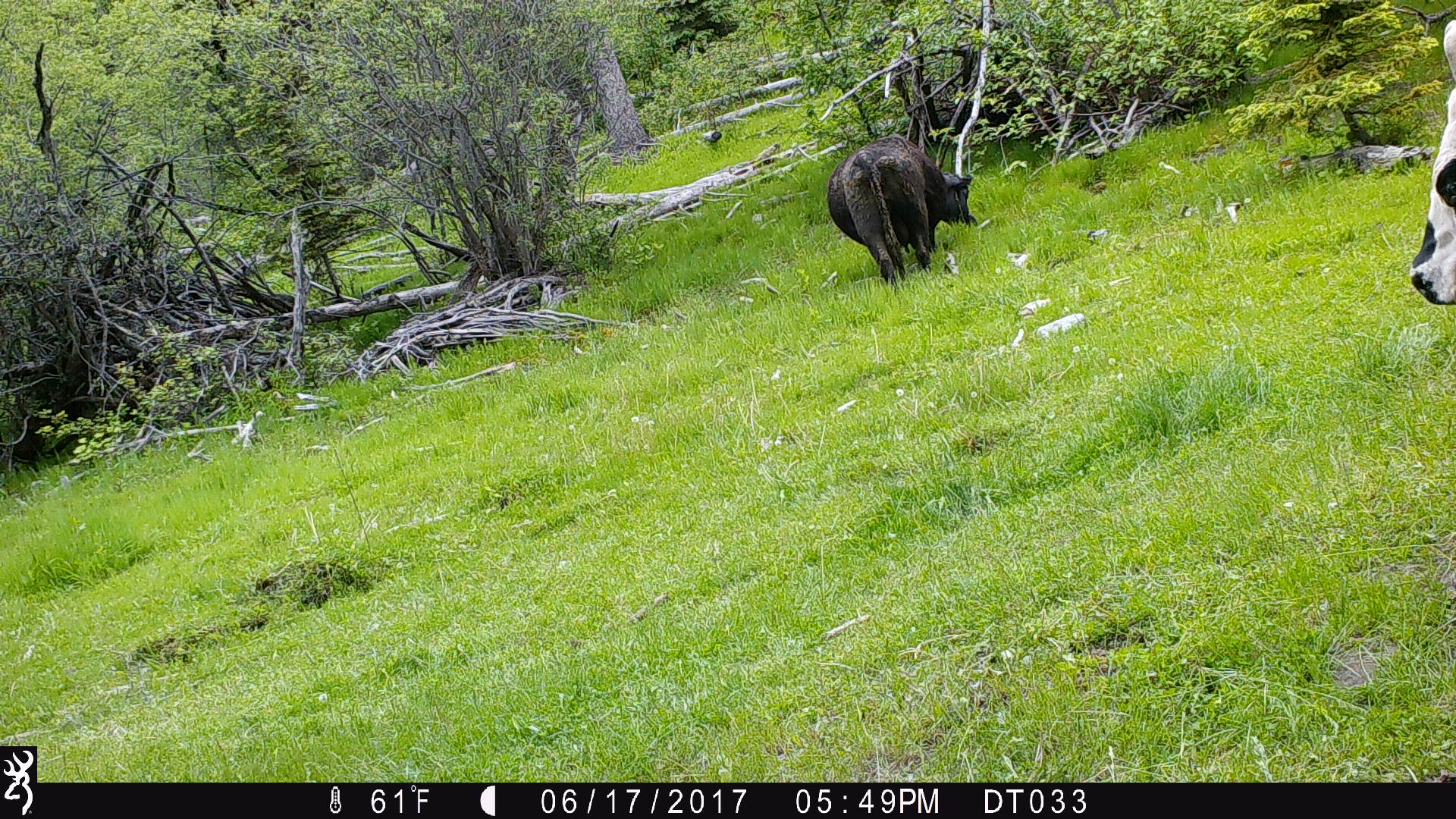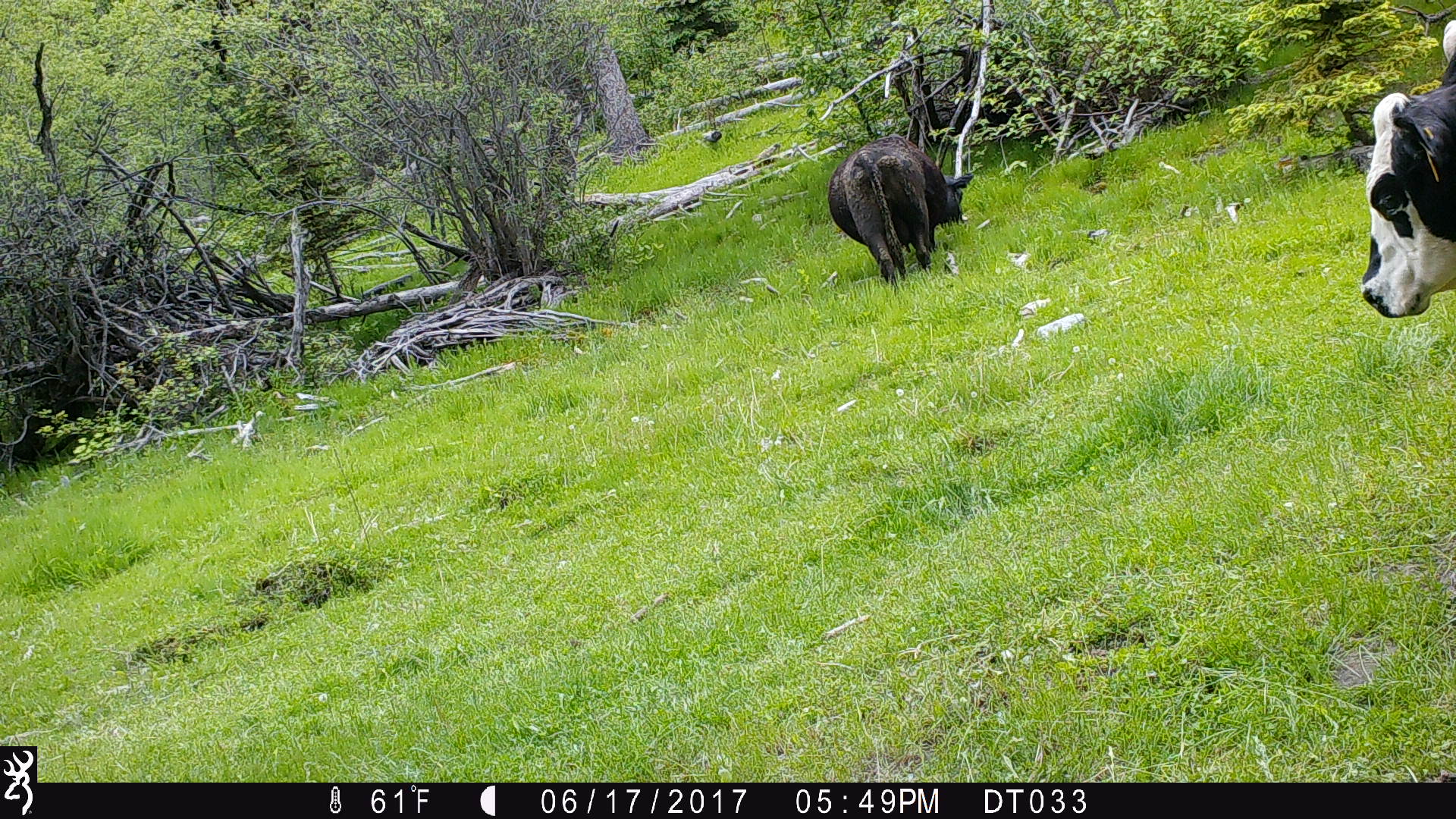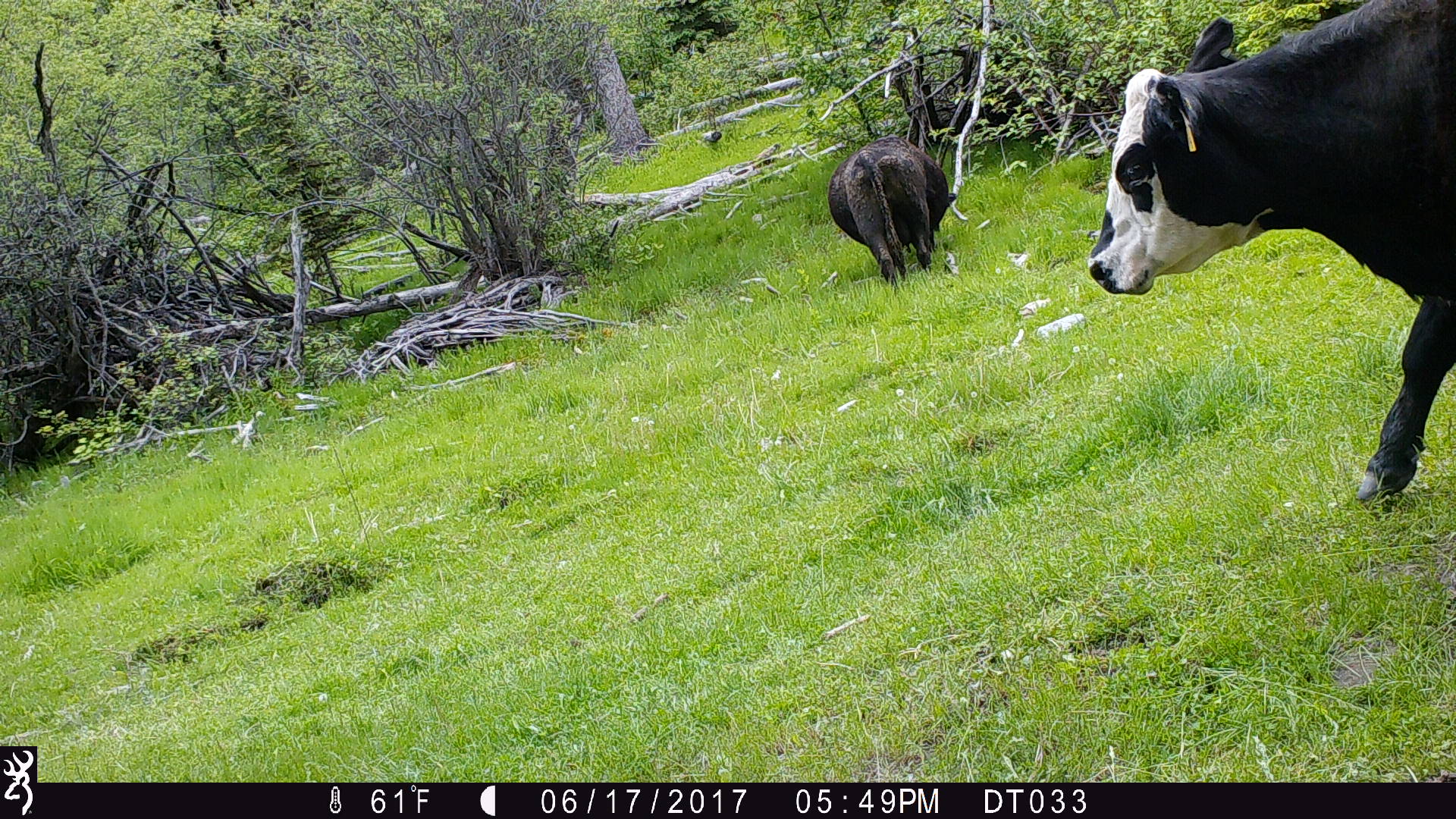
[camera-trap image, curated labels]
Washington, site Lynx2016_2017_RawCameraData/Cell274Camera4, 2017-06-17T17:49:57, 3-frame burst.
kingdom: Animalia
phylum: Chordata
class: Mammalia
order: Artiodactyla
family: Bovidae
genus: Bos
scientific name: Bos taurus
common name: domestic cattle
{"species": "domestic cattle (Bos taurus)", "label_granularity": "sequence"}